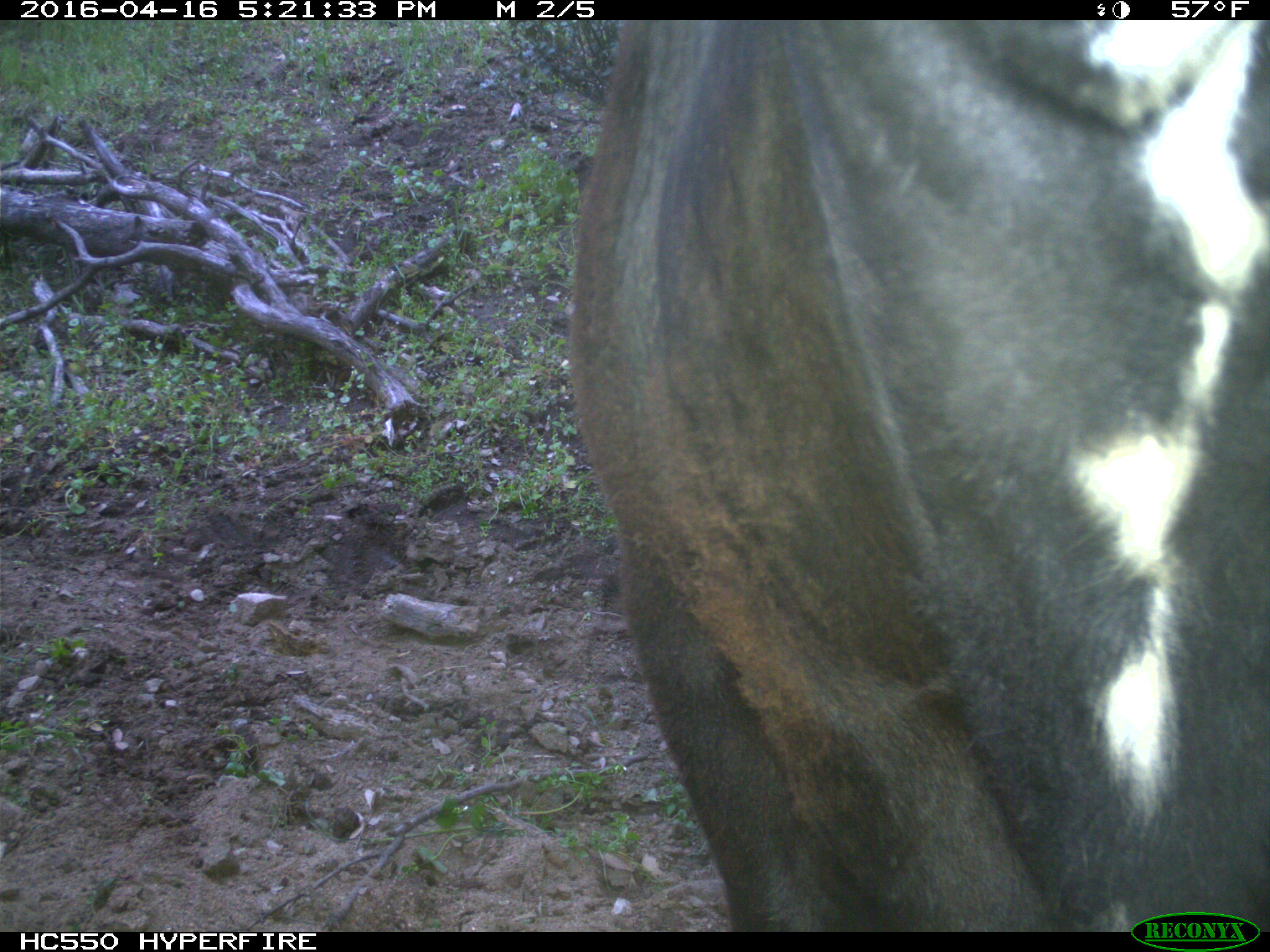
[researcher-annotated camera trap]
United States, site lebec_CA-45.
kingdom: Animalia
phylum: Chordata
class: Mammalia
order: Artiodactyla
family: Bovidae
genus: Bos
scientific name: Bos taurus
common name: domestic cow